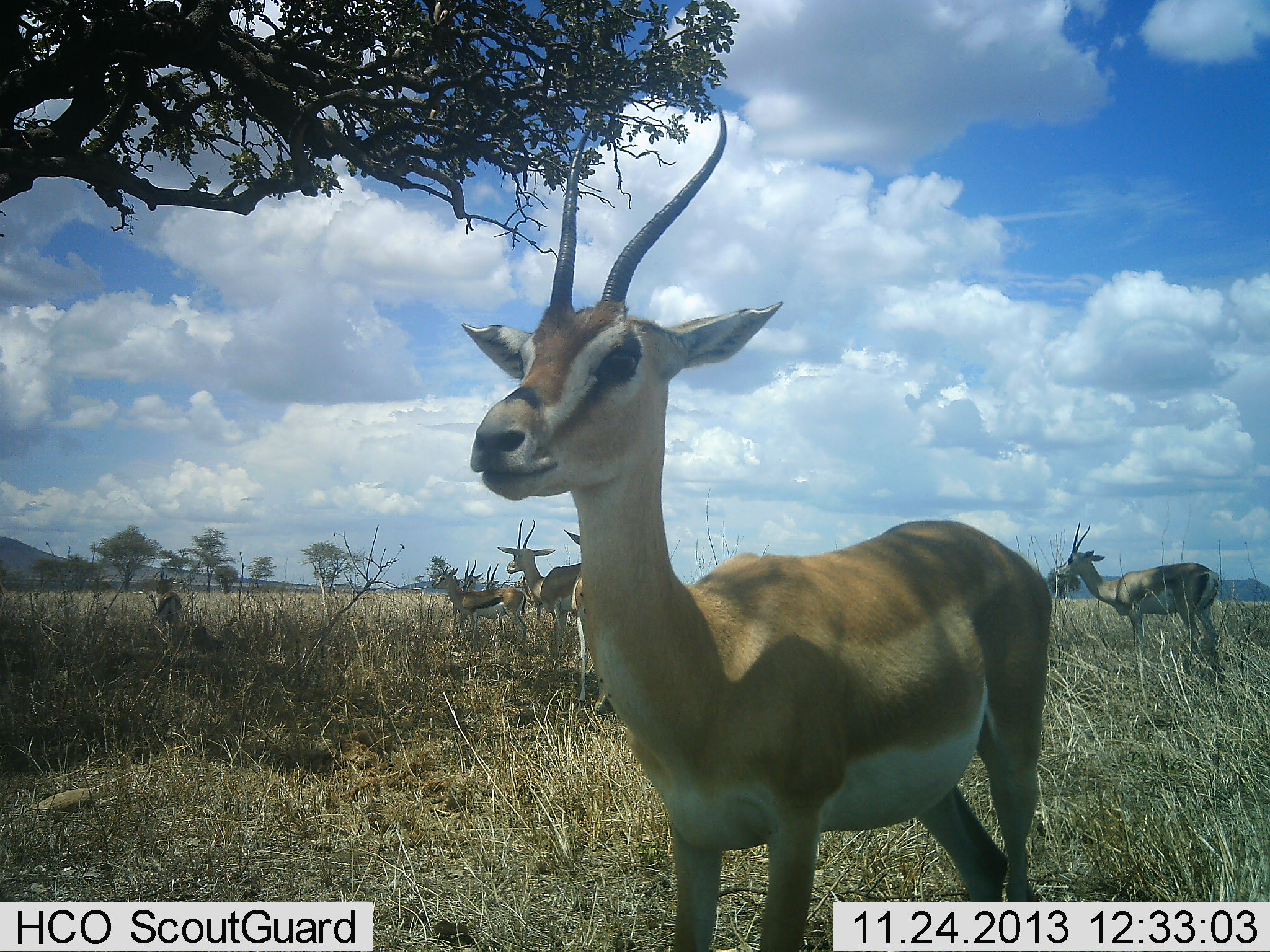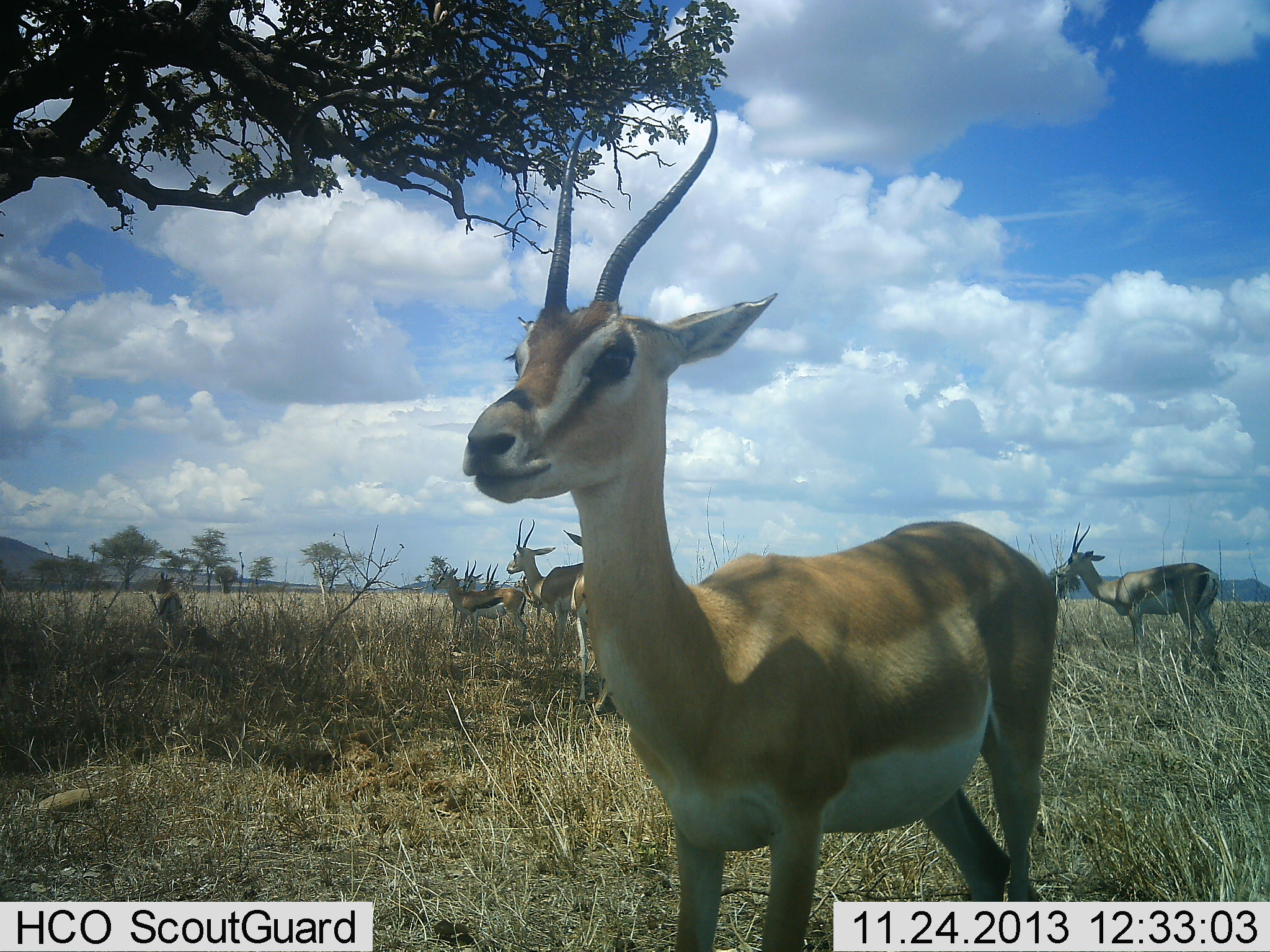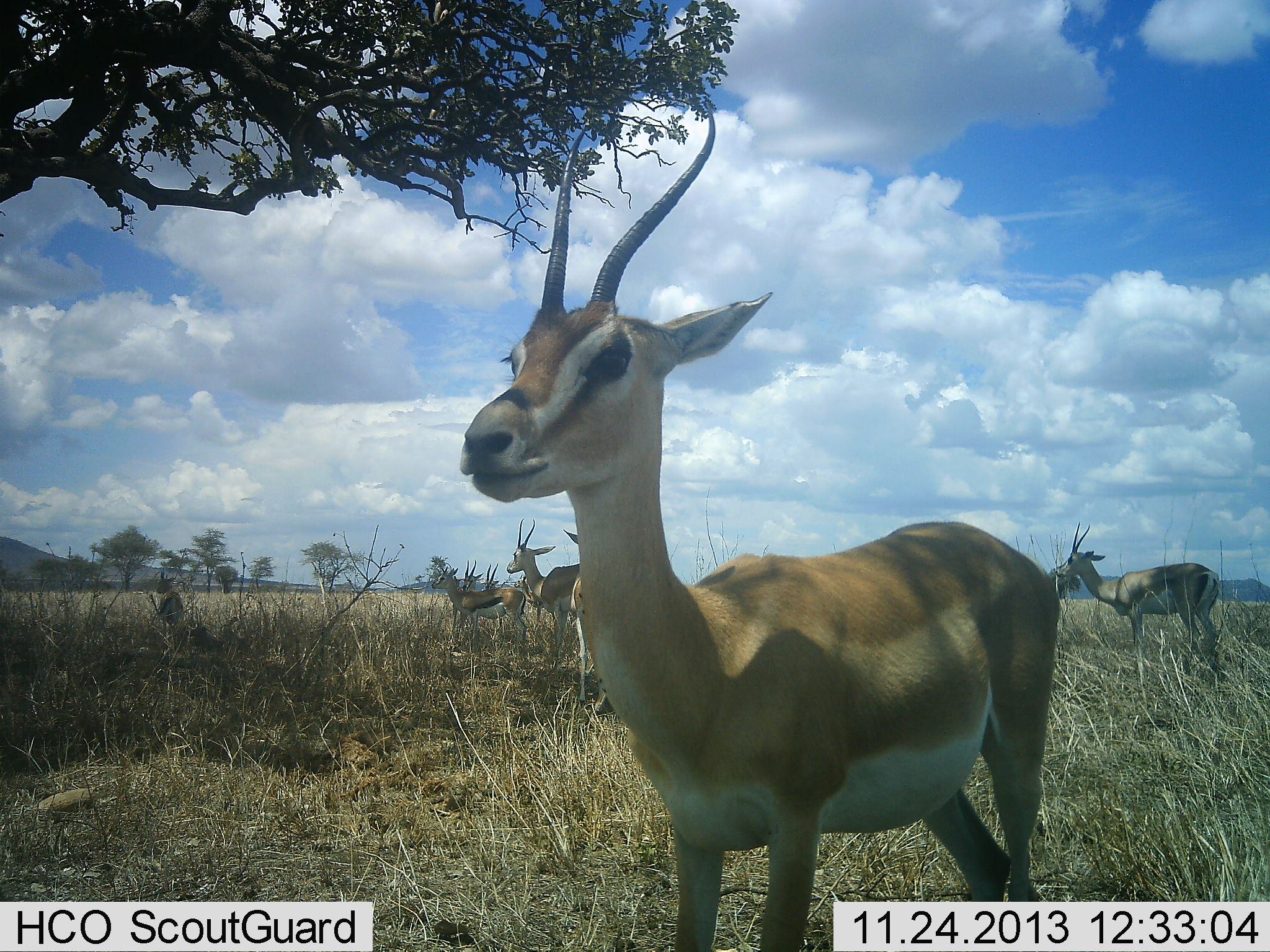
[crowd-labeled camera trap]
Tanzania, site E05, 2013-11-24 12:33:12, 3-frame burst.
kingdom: Animalia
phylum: Chordata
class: Mammalia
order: Artiodactyla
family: Bovidae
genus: Nanger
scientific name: Nanger granti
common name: grant's gazelle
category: gazellegrants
Gazellegrants (grant's gazelle) (Nanger granti), count 5. Behavior (volunteer vote fractions): standing 83%, resting 17%, moving 8%, interacting 0%. Young present (vote fraction): 17%. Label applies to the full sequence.